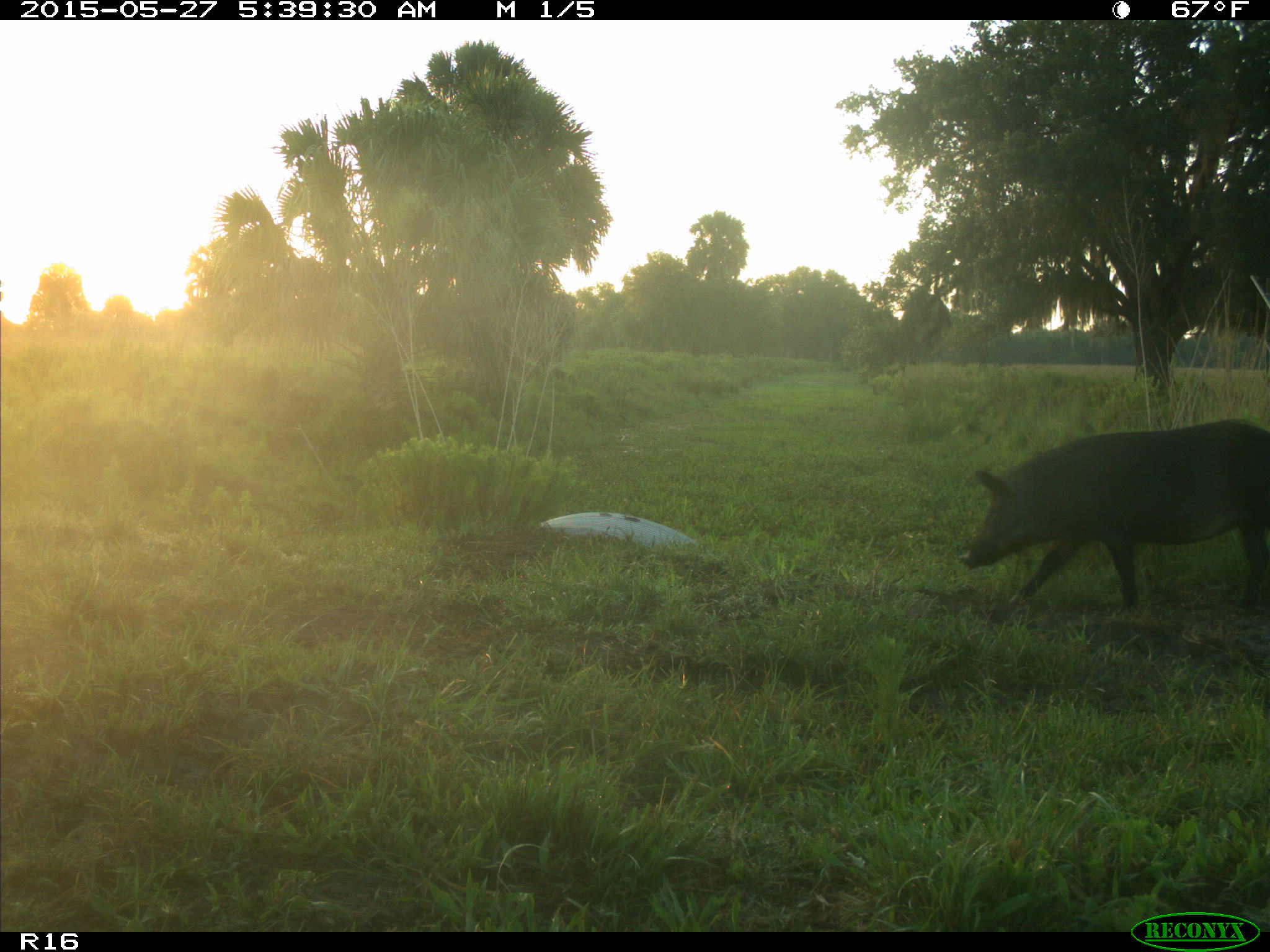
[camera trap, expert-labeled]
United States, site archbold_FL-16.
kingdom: Animalia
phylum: Chordata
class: Mammalia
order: Artiodactyla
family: Suidae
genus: Sus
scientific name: Sus scrofa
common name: wild boar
Sus scrofa (wild boar).